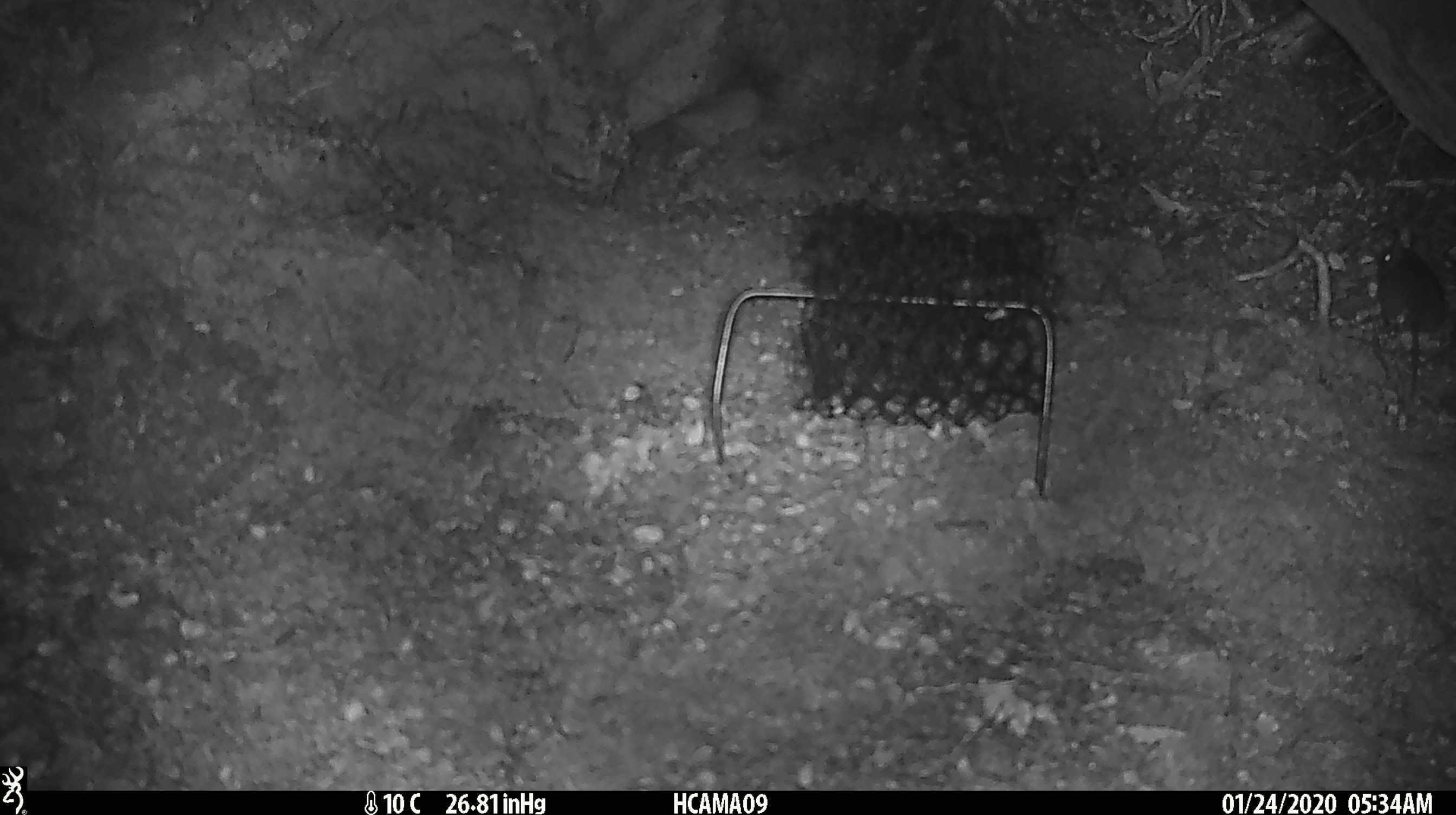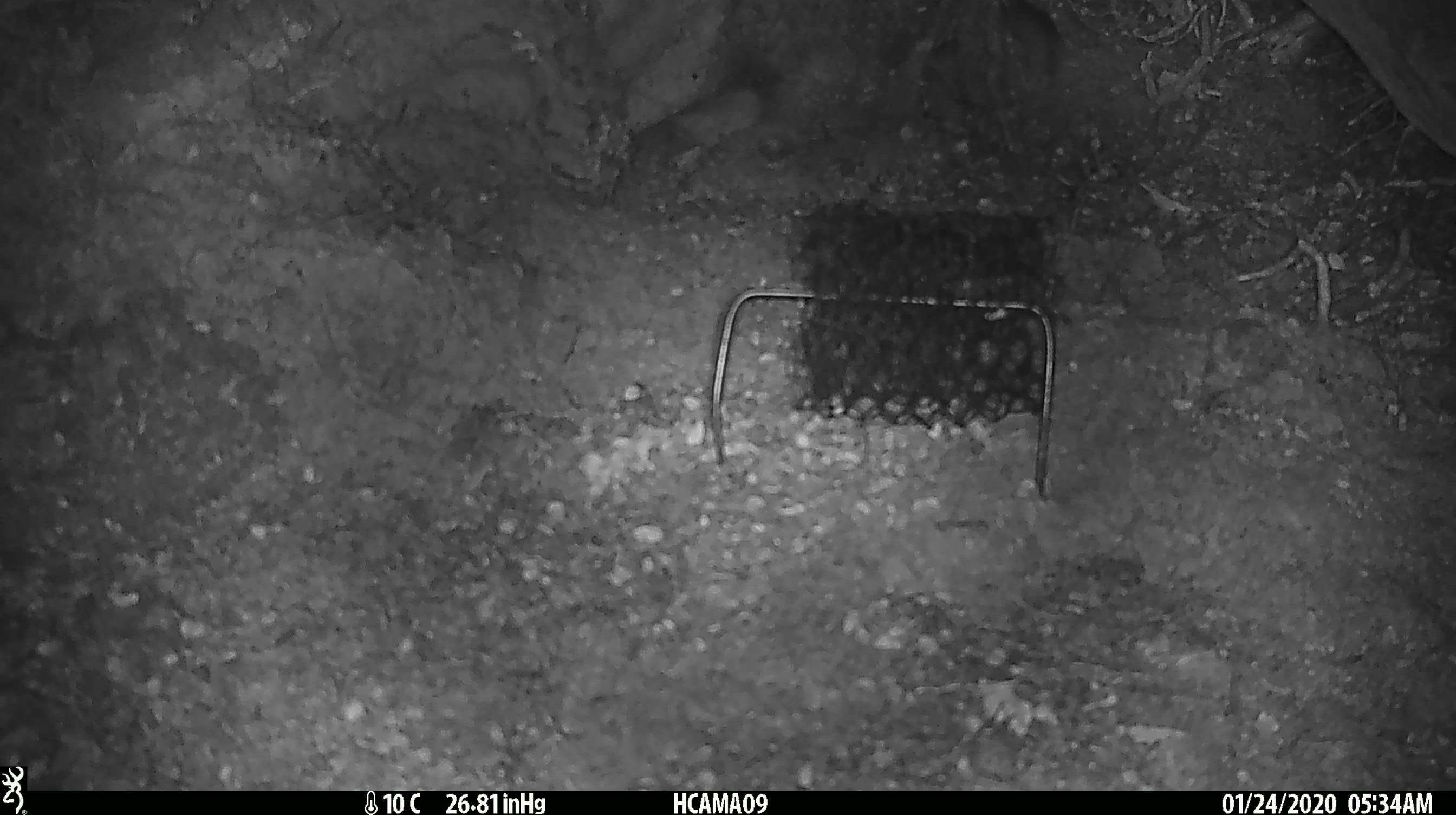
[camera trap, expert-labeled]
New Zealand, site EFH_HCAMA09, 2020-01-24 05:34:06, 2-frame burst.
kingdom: Animalia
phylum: Chordata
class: Mammalia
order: Rodentia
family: Muridae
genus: Mus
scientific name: Mus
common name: mouse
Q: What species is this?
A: Mouse (Mus).